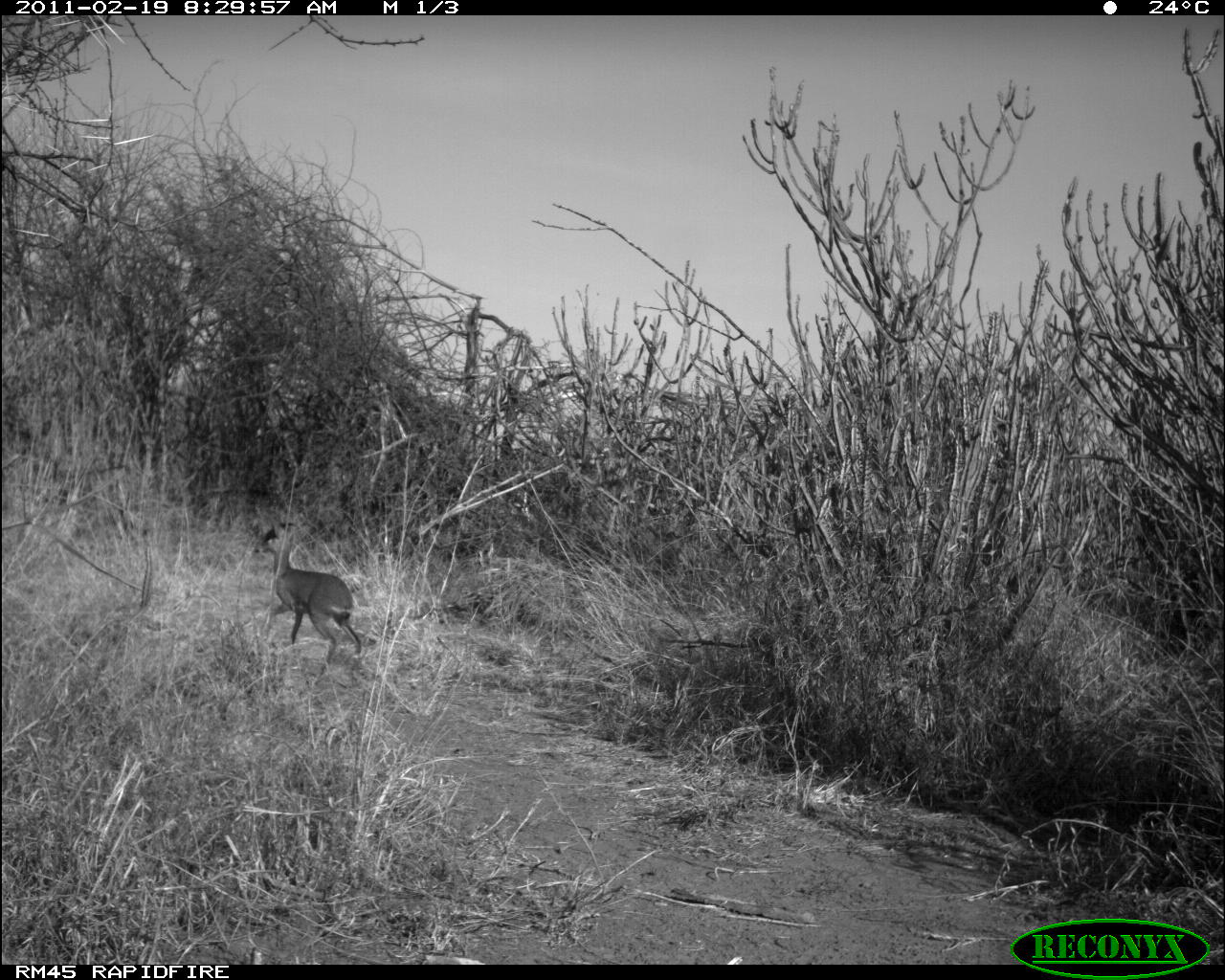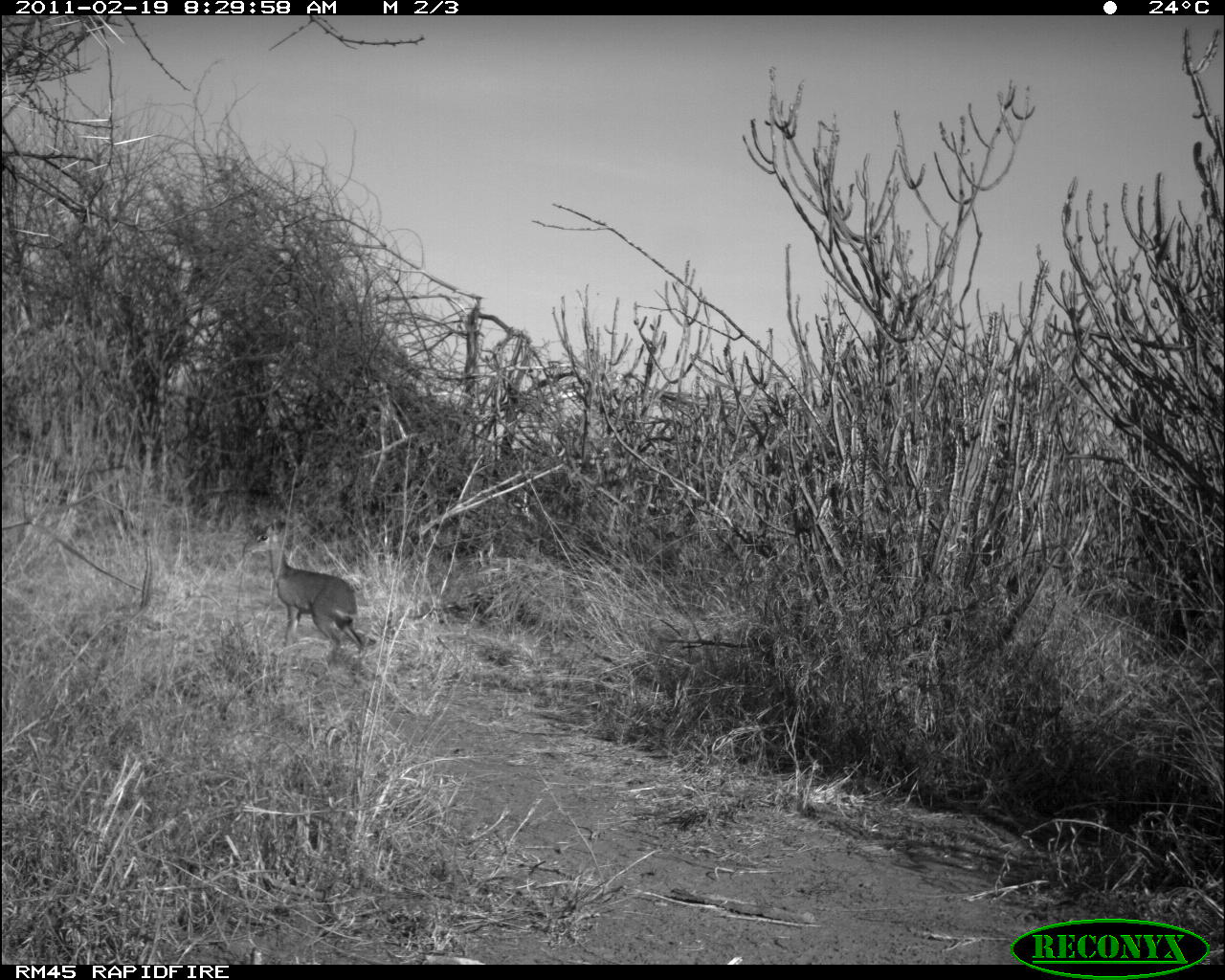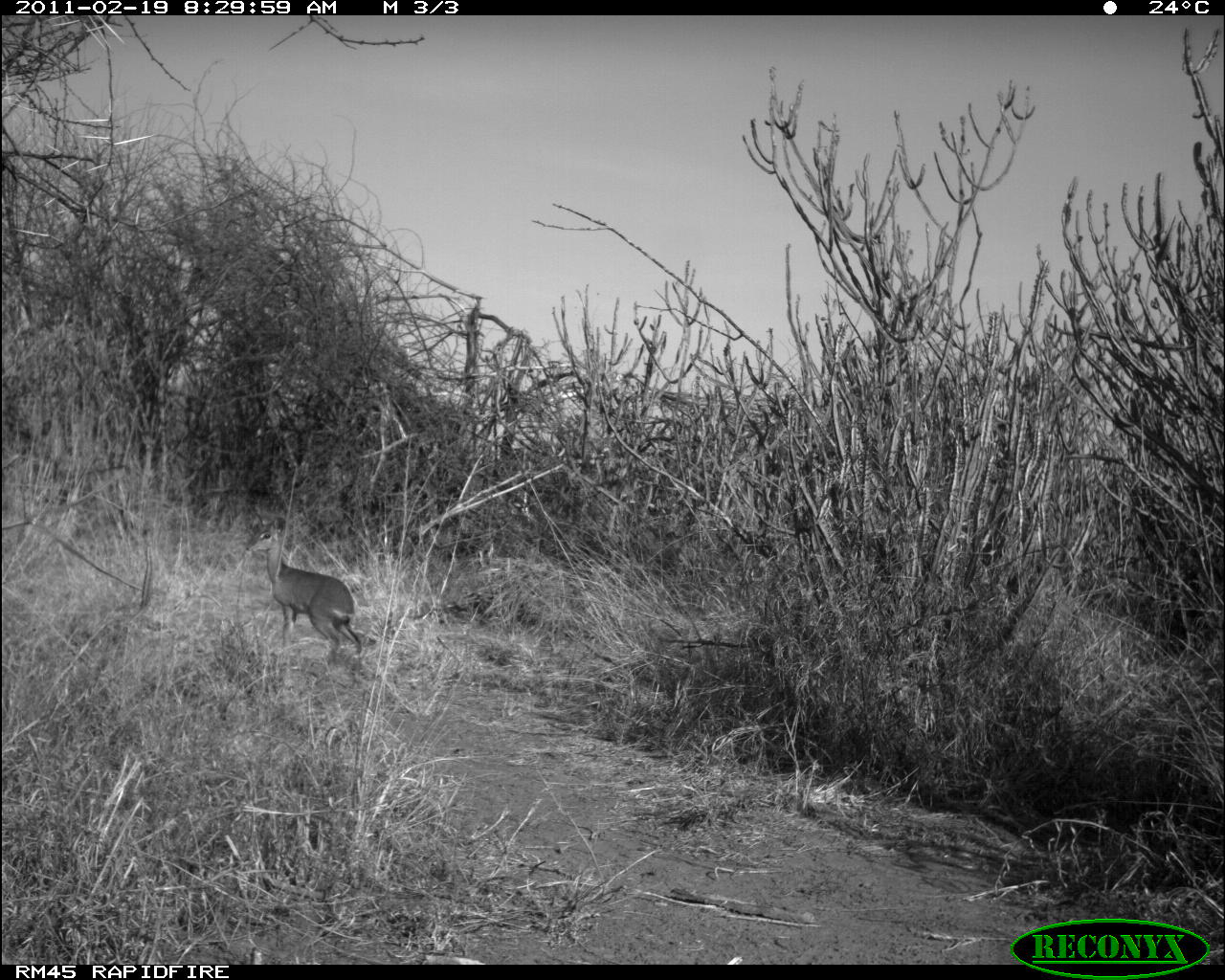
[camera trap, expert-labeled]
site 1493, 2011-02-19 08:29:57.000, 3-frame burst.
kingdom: Animalia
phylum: Chordata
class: Mammalia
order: Artiodactyla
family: Bovidae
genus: Madoqua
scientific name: Madoqua guentheri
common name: günther's dik-dik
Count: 1.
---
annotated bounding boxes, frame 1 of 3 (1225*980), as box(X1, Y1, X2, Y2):
madoqua guentheri: box(253, 516, 361, 687)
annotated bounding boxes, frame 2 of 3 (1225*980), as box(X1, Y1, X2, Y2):
madoqua guentheri: box(242, 515, 364, 660)